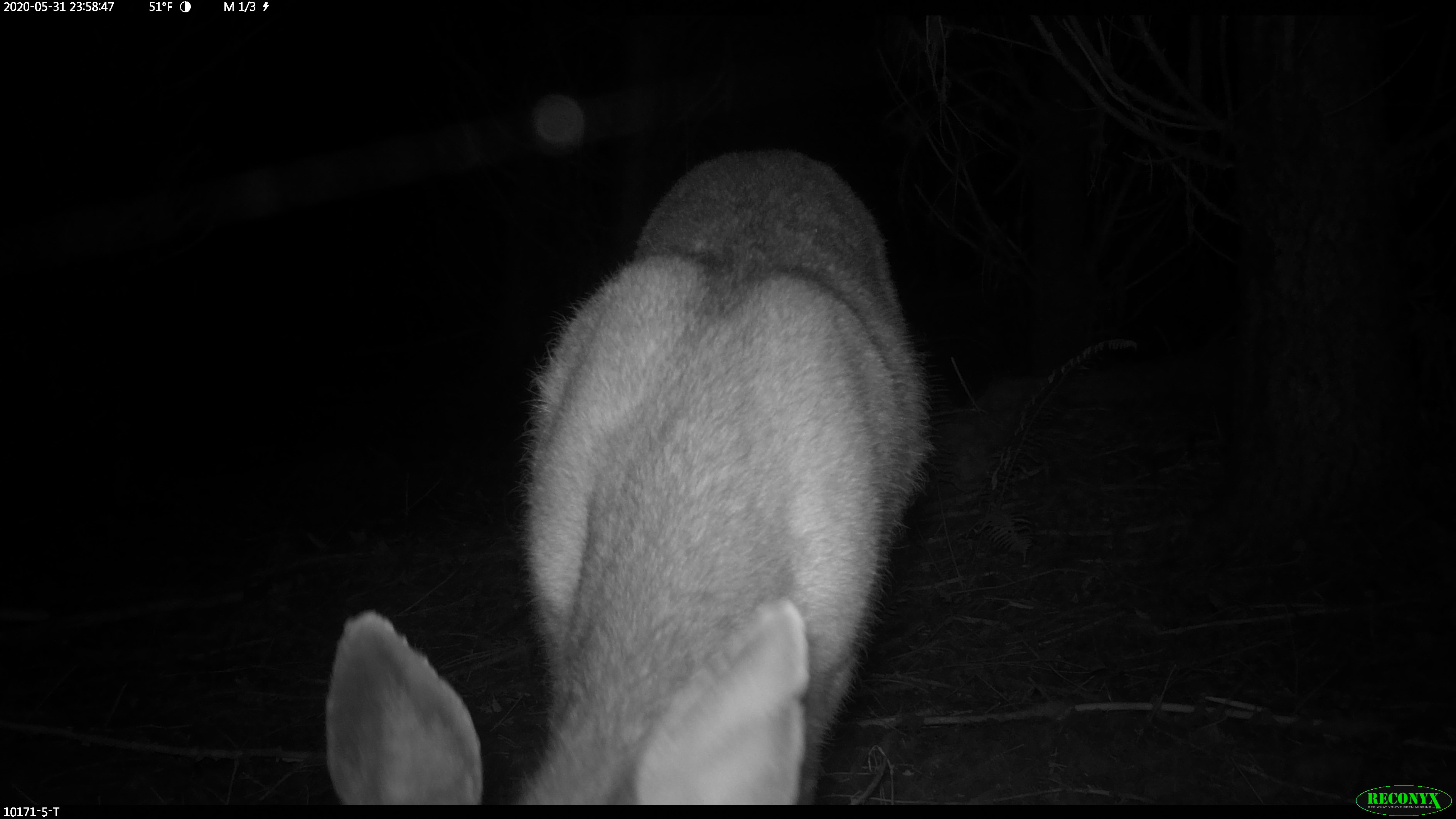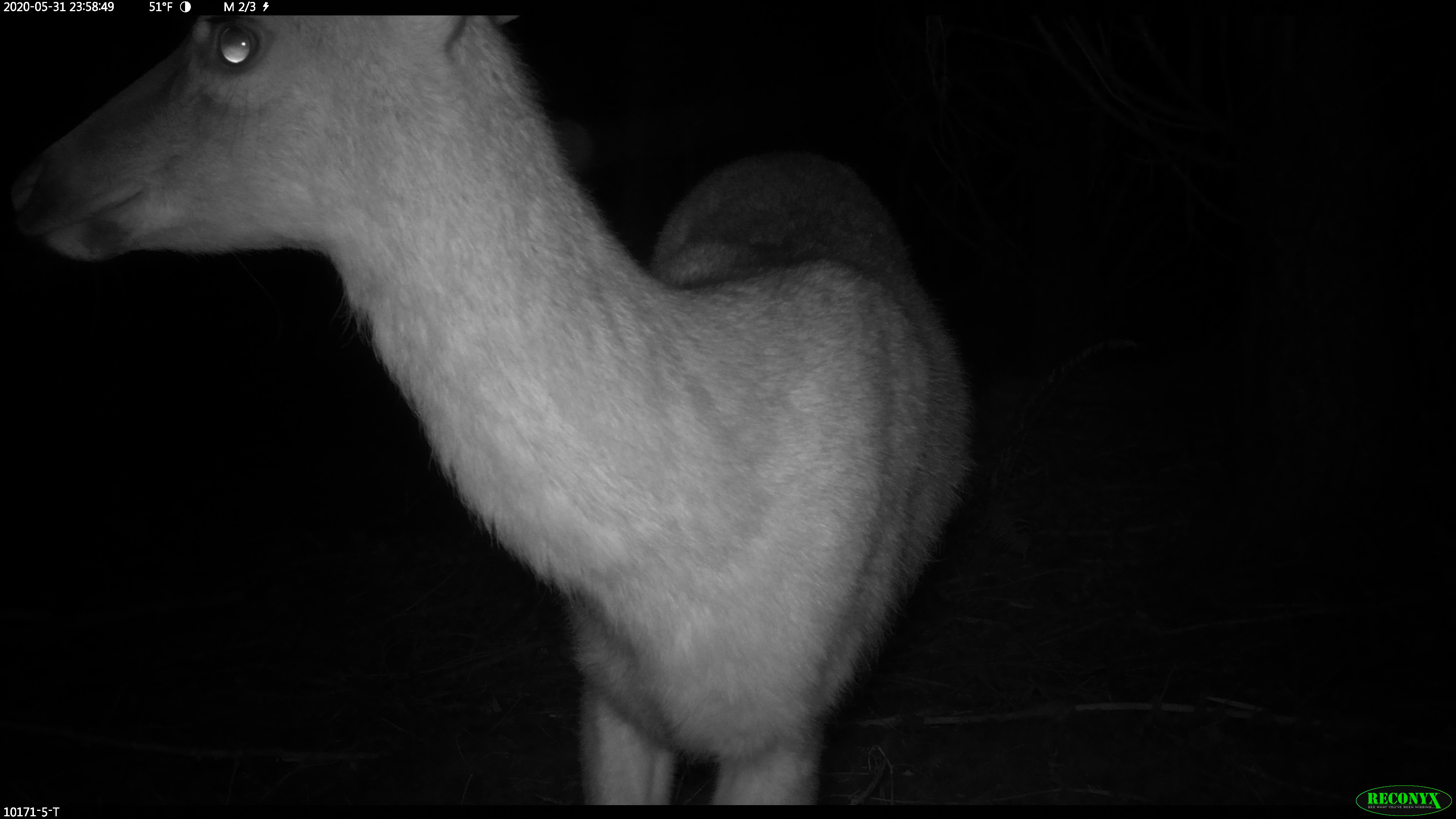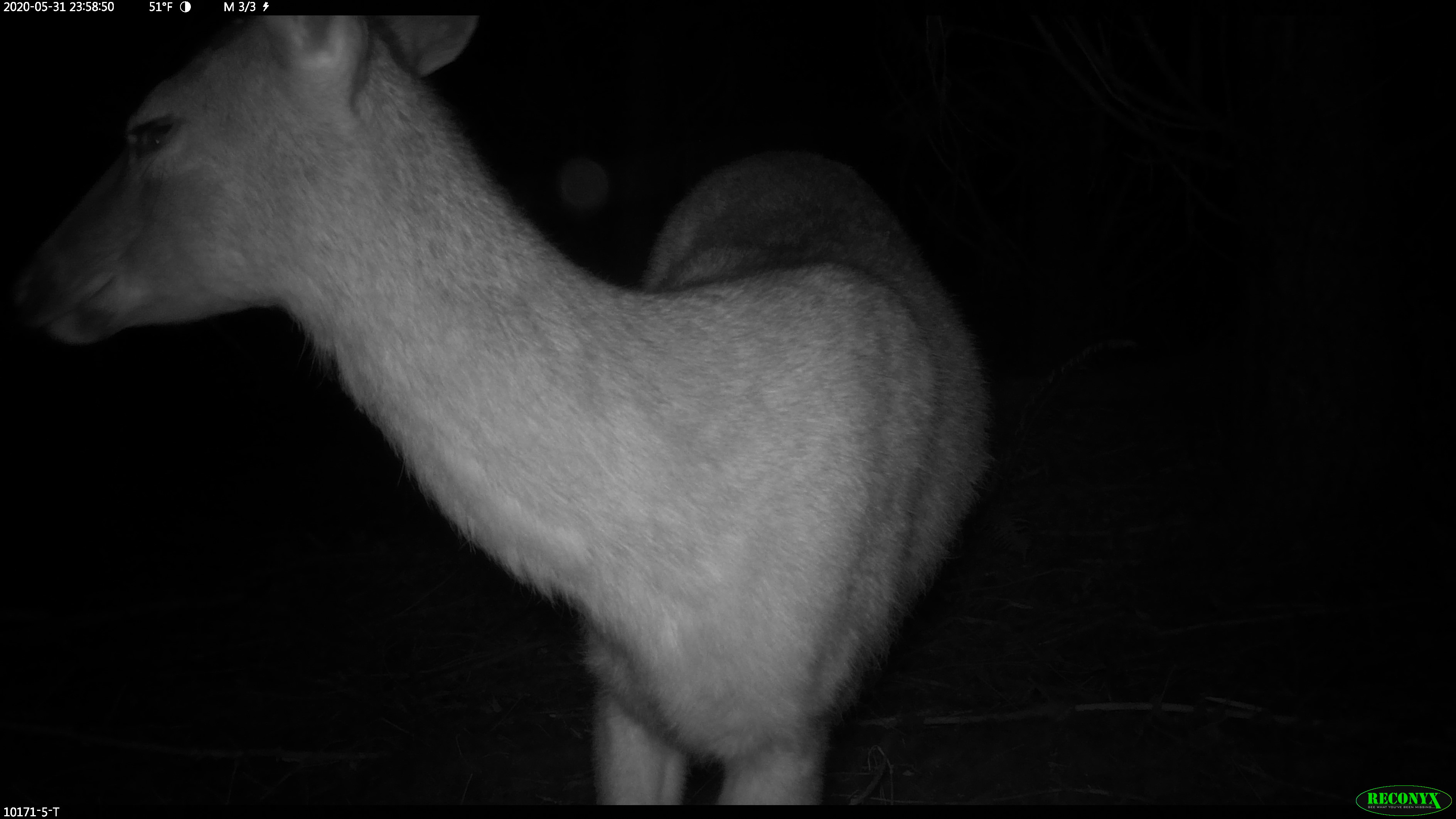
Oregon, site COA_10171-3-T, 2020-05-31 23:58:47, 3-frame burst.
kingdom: Animalia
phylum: Chordata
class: Mammalia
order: Artiodactyla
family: Cervidae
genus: Odocoileus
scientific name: Odocoileus hemionus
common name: black-tailed deer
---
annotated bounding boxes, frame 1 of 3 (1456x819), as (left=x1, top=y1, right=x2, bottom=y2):
black-tailed deer: (left=319, top=148, right=924, bottom=804)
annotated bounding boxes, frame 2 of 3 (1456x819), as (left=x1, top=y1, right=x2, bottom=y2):
black-tailed deer: (left=10, top=19, right=984, bottom=791)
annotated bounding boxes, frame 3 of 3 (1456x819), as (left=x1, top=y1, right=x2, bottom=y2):
black-tailed deer: (left=14, top=16, right=998, bottom=799)